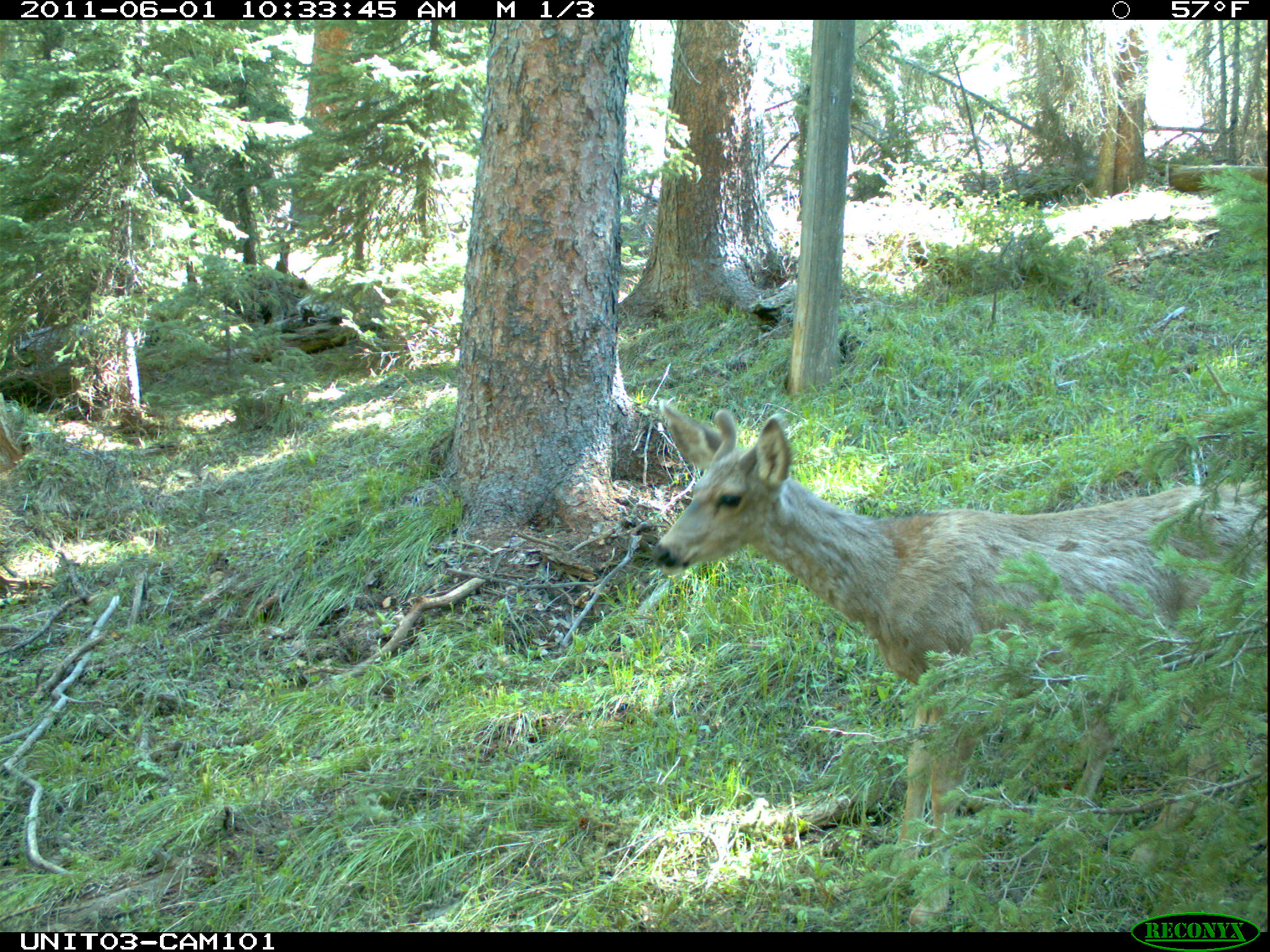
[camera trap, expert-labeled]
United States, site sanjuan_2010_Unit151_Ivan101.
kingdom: Animalia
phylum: Chordata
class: Mammalia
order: Artiodactyla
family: Cervidae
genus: Odocoileus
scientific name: Odocoileus hemionus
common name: mule deer